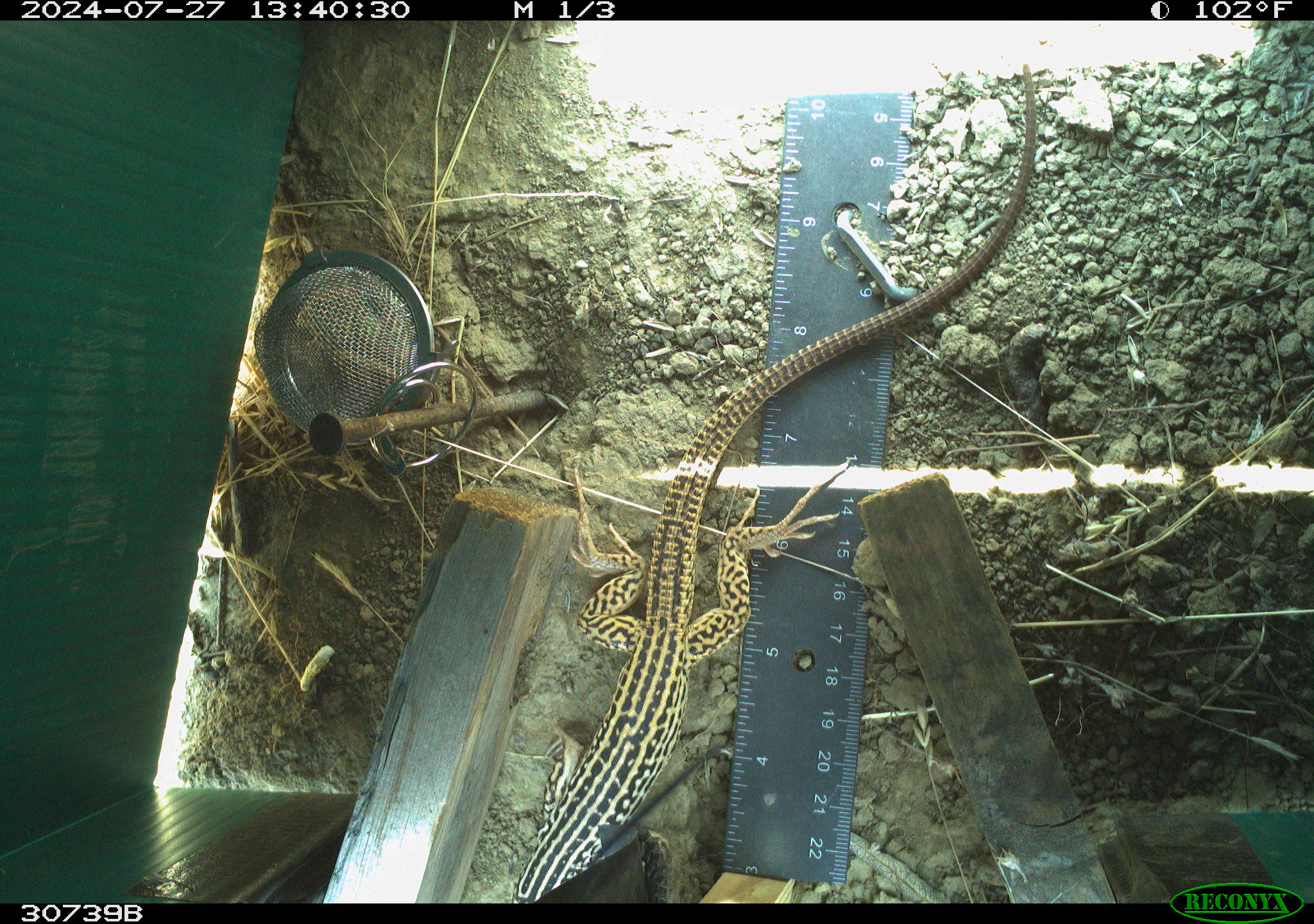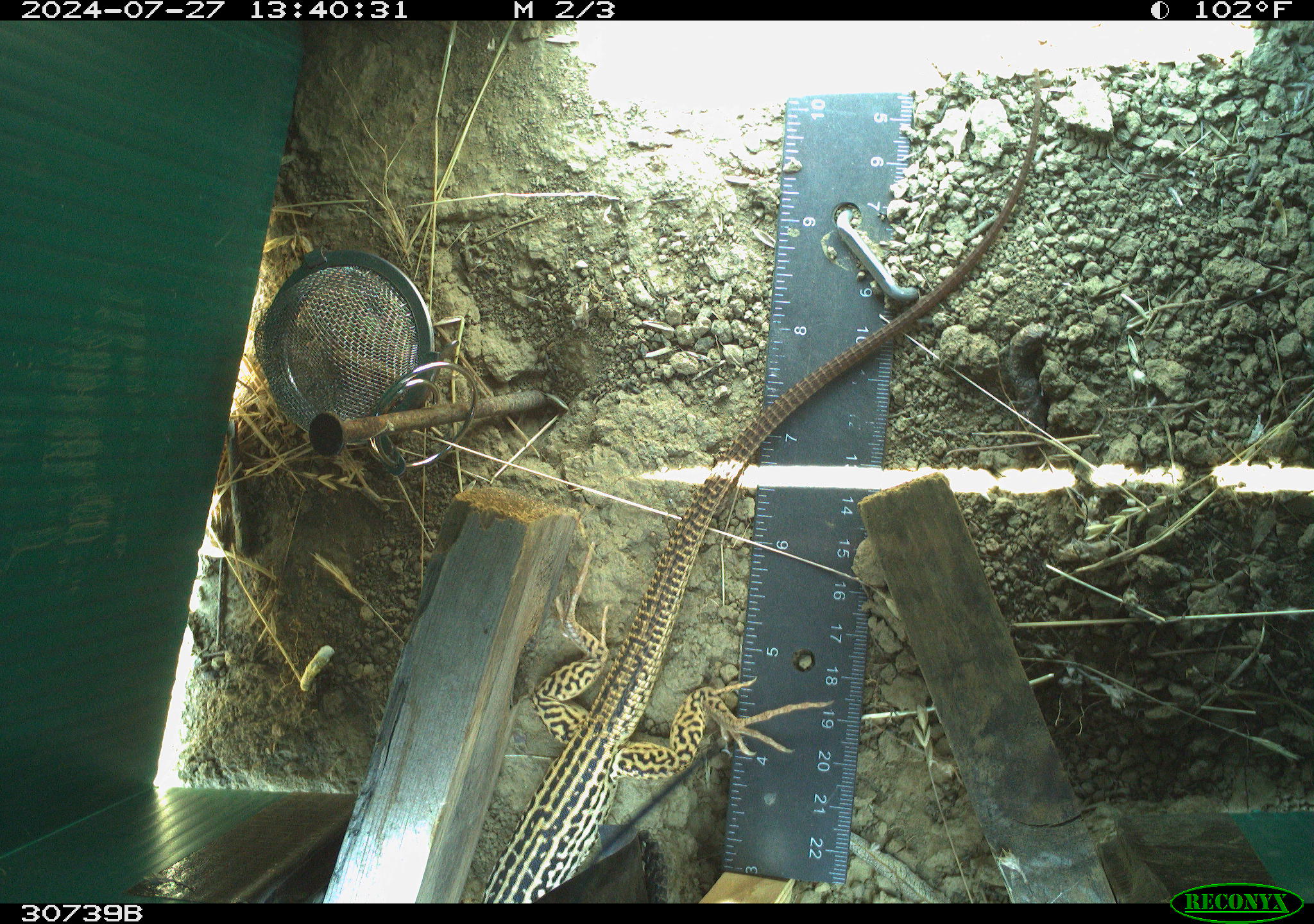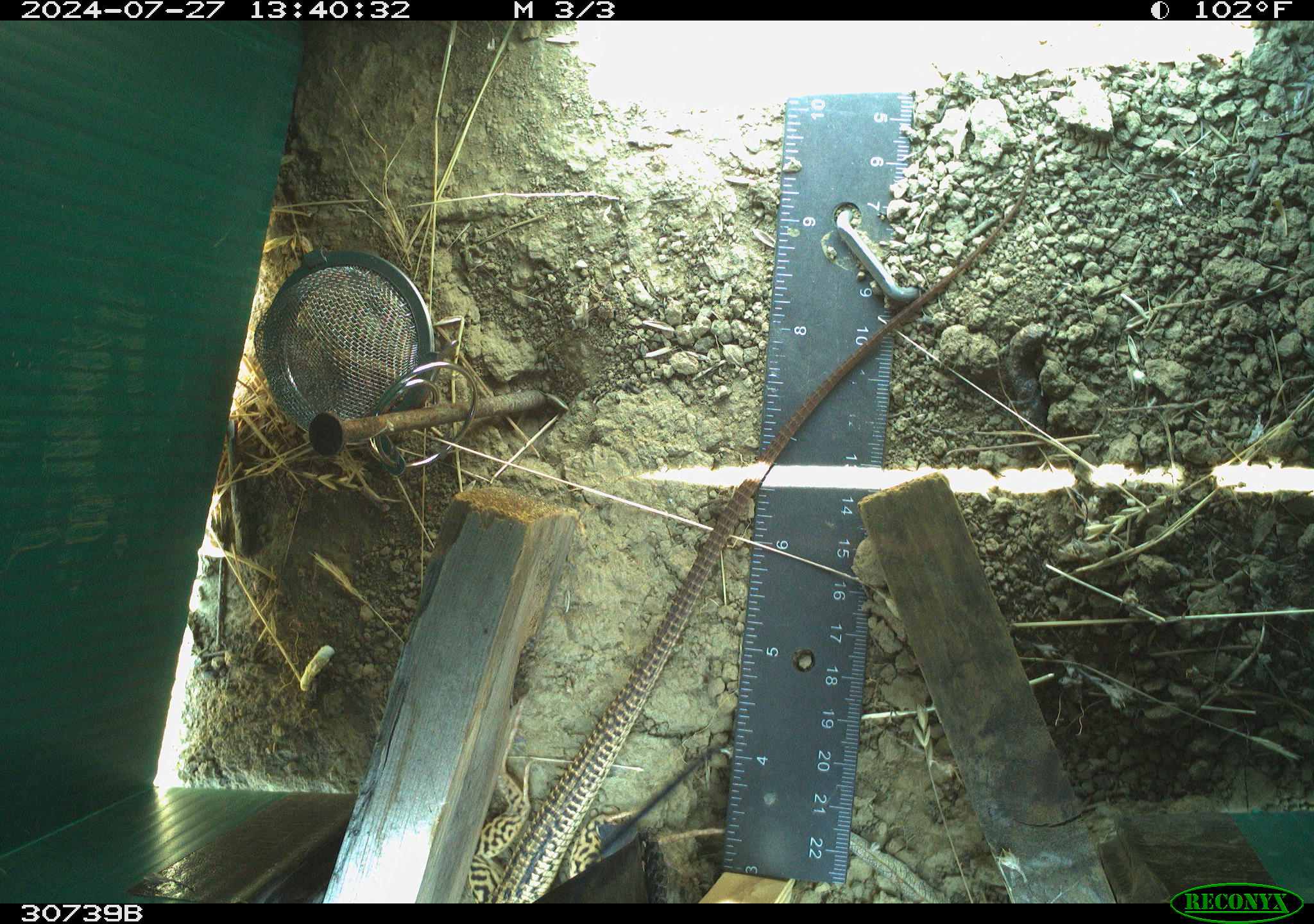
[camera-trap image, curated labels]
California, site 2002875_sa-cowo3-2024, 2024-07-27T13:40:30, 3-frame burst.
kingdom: Animalia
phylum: Chordata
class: Reptilia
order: Squamata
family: Teiidae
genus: Aspidoscelis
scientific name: Aspidoscelis tigris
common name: western whiptail